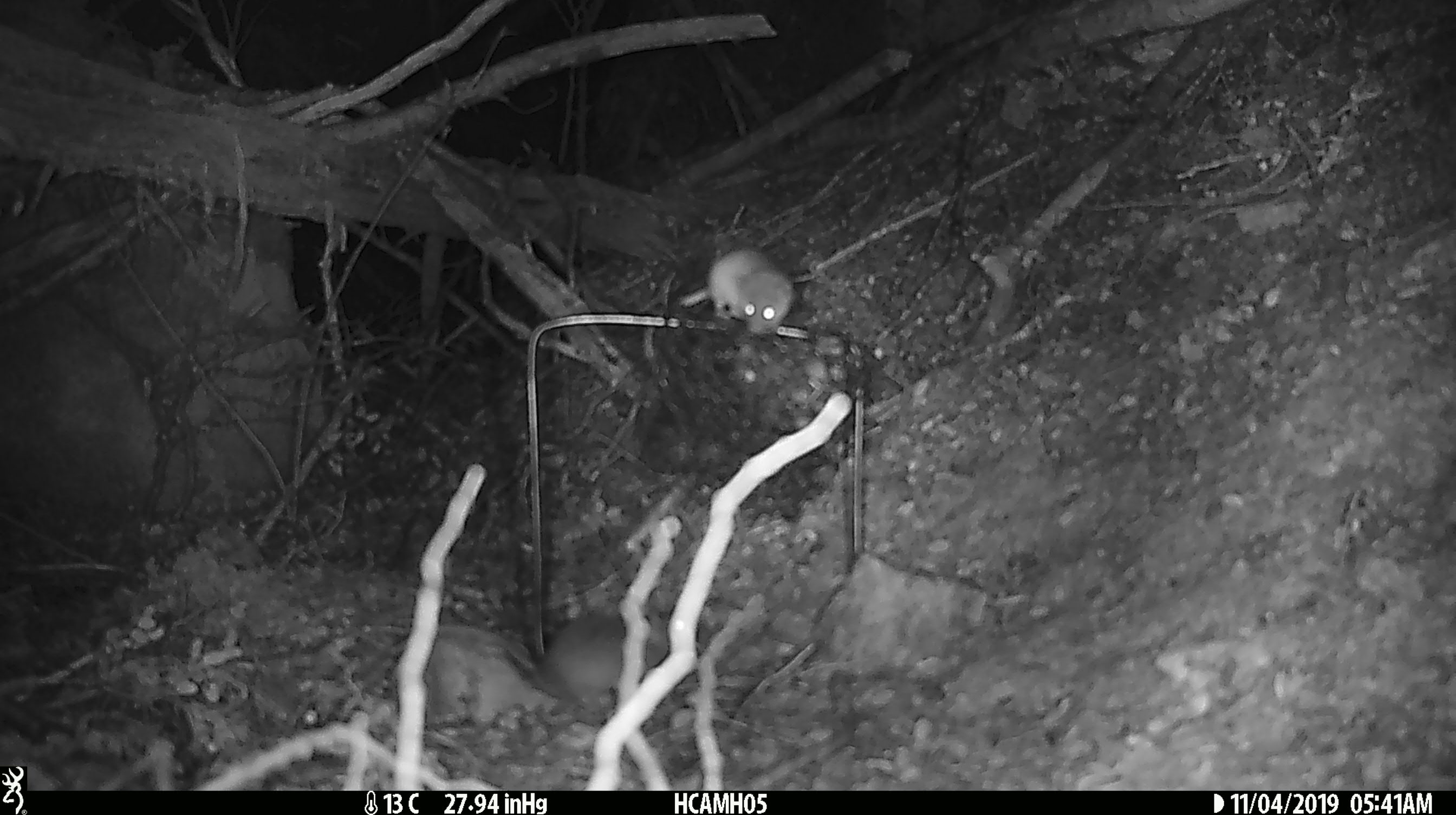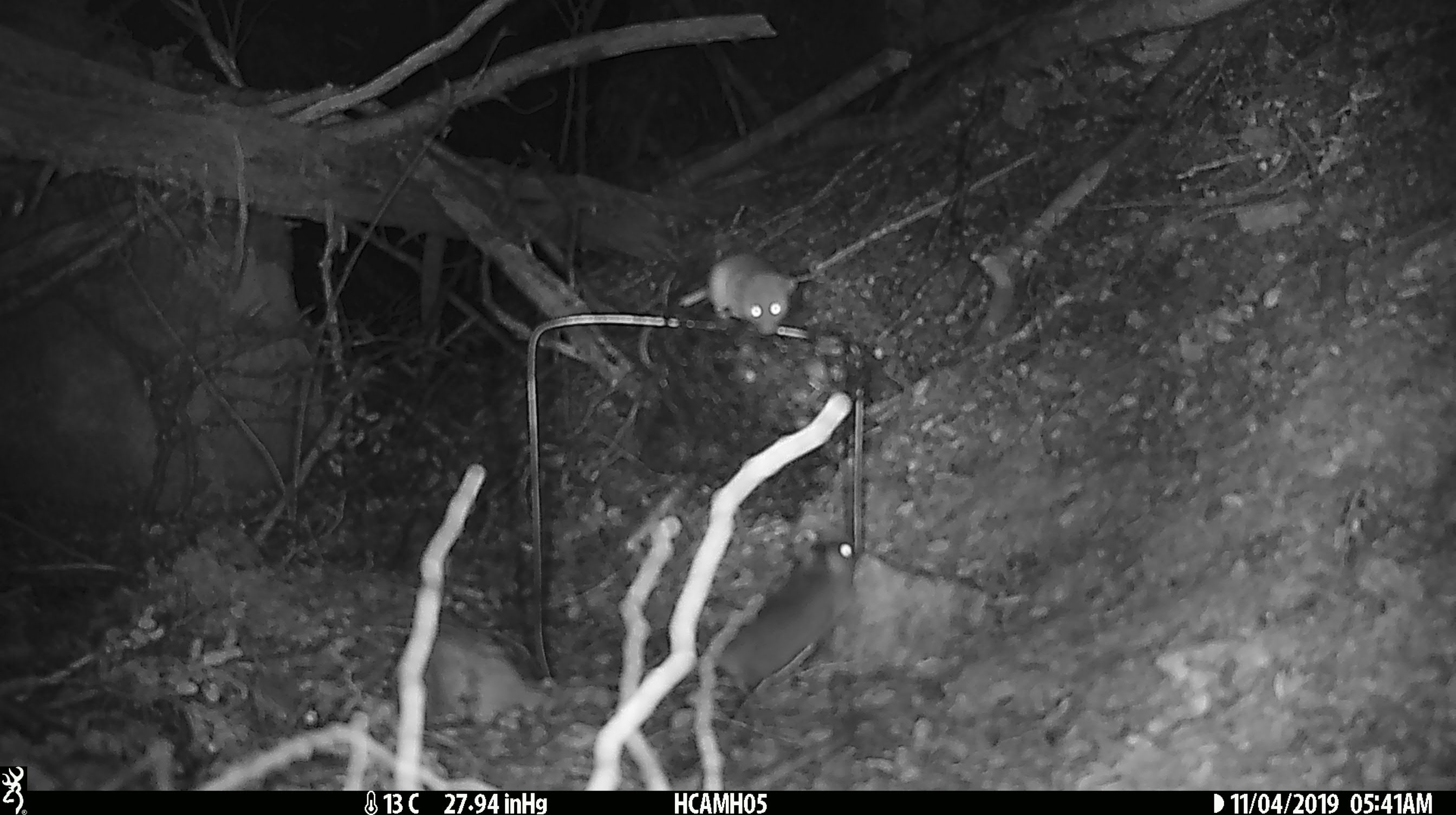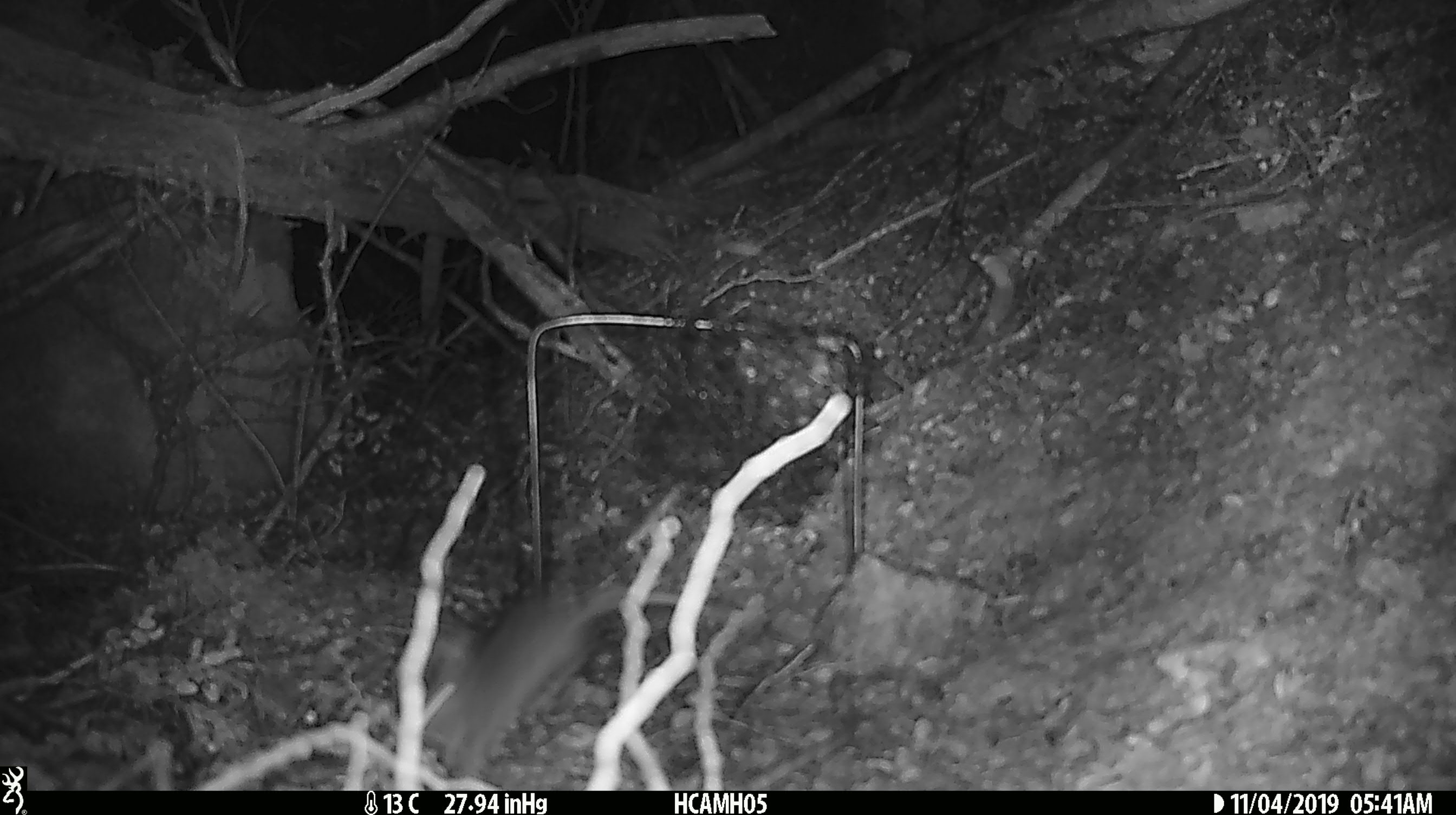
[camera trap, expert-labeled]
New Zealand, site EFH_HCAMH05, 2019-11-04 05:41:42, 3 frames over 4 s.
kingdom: Animalia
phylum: Chordata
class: Mammalia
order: Rodentia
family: Muridae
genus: Mus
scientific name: Mus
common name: mouse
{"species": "mouse (Mus)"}